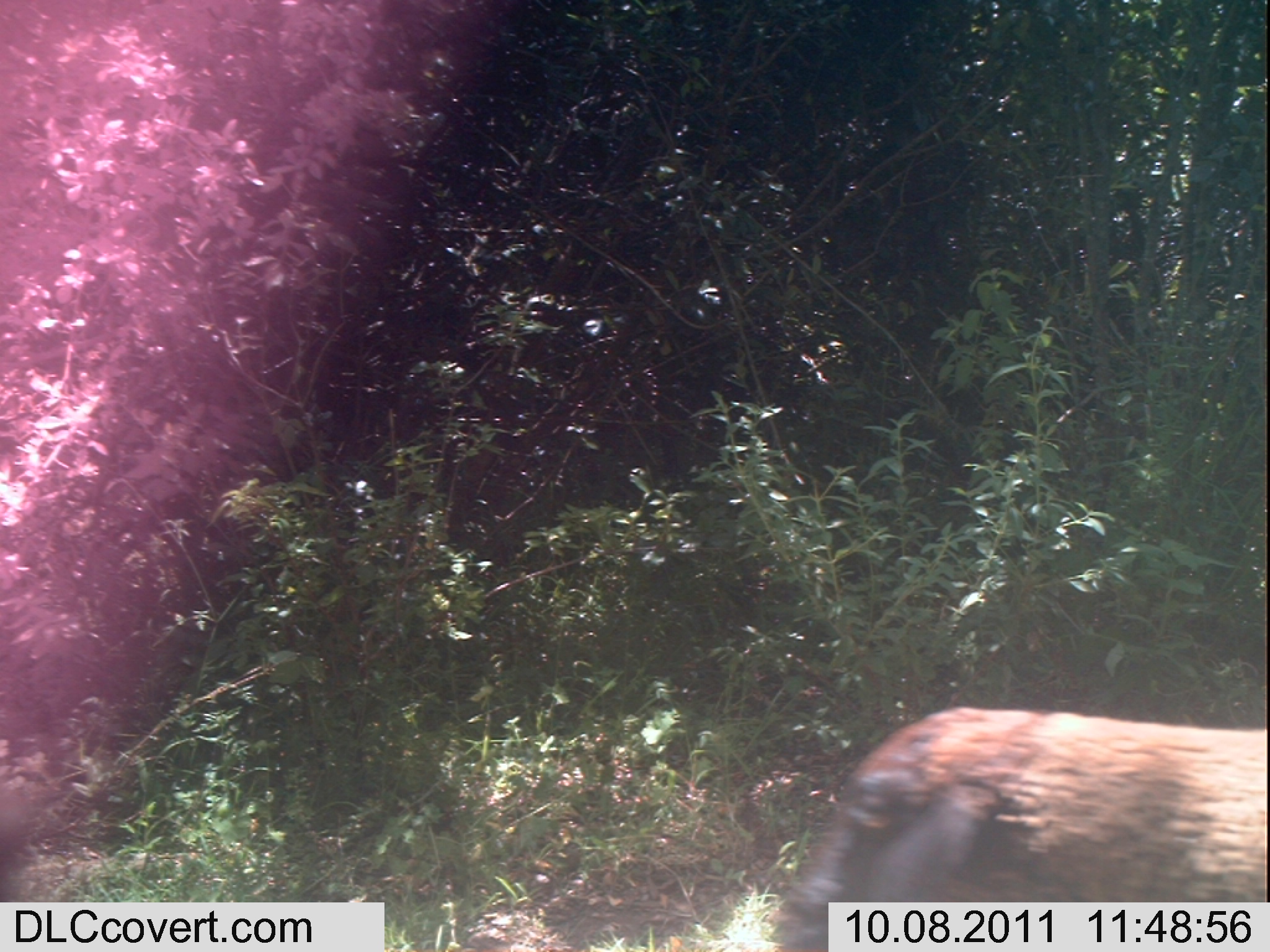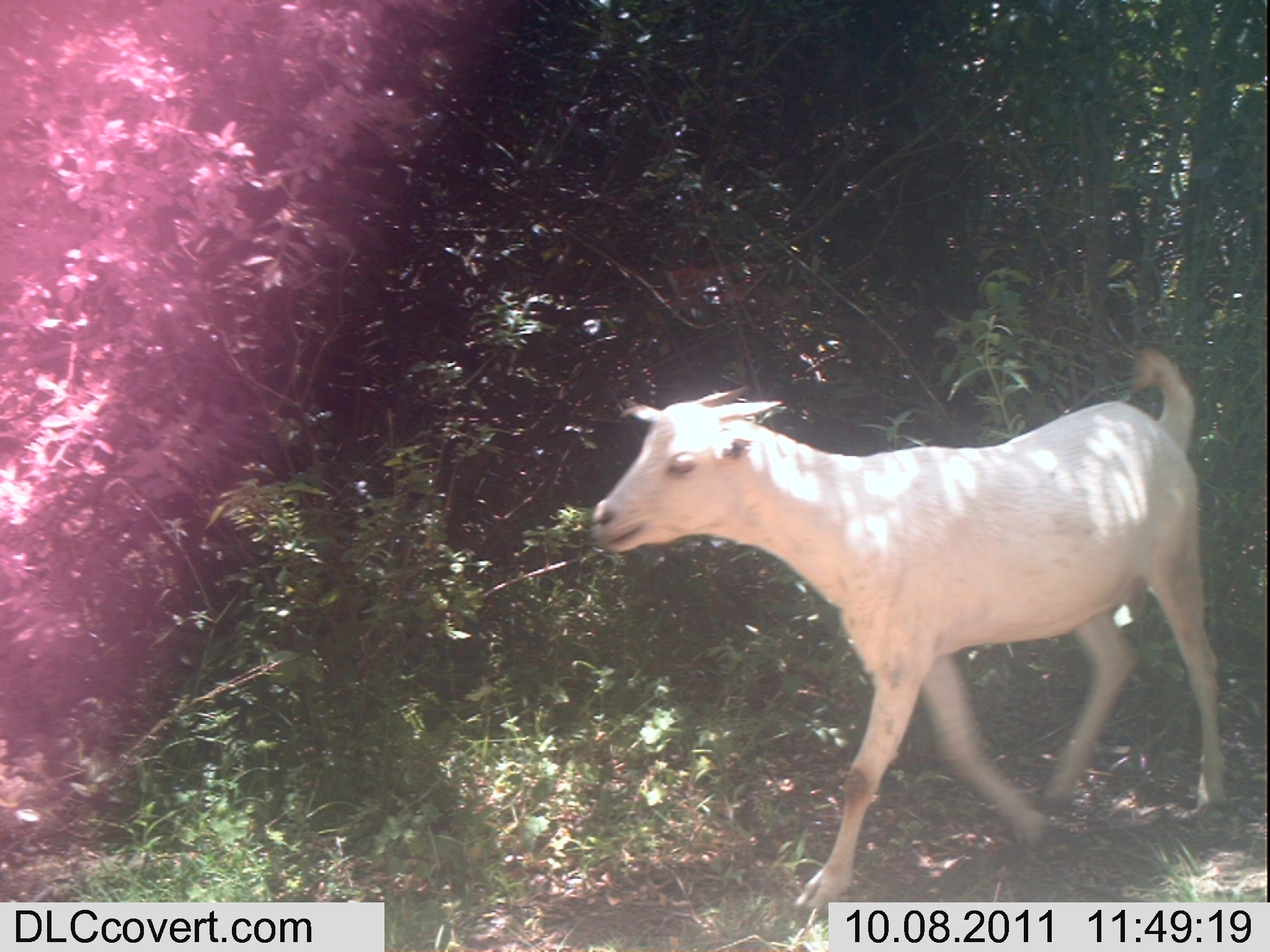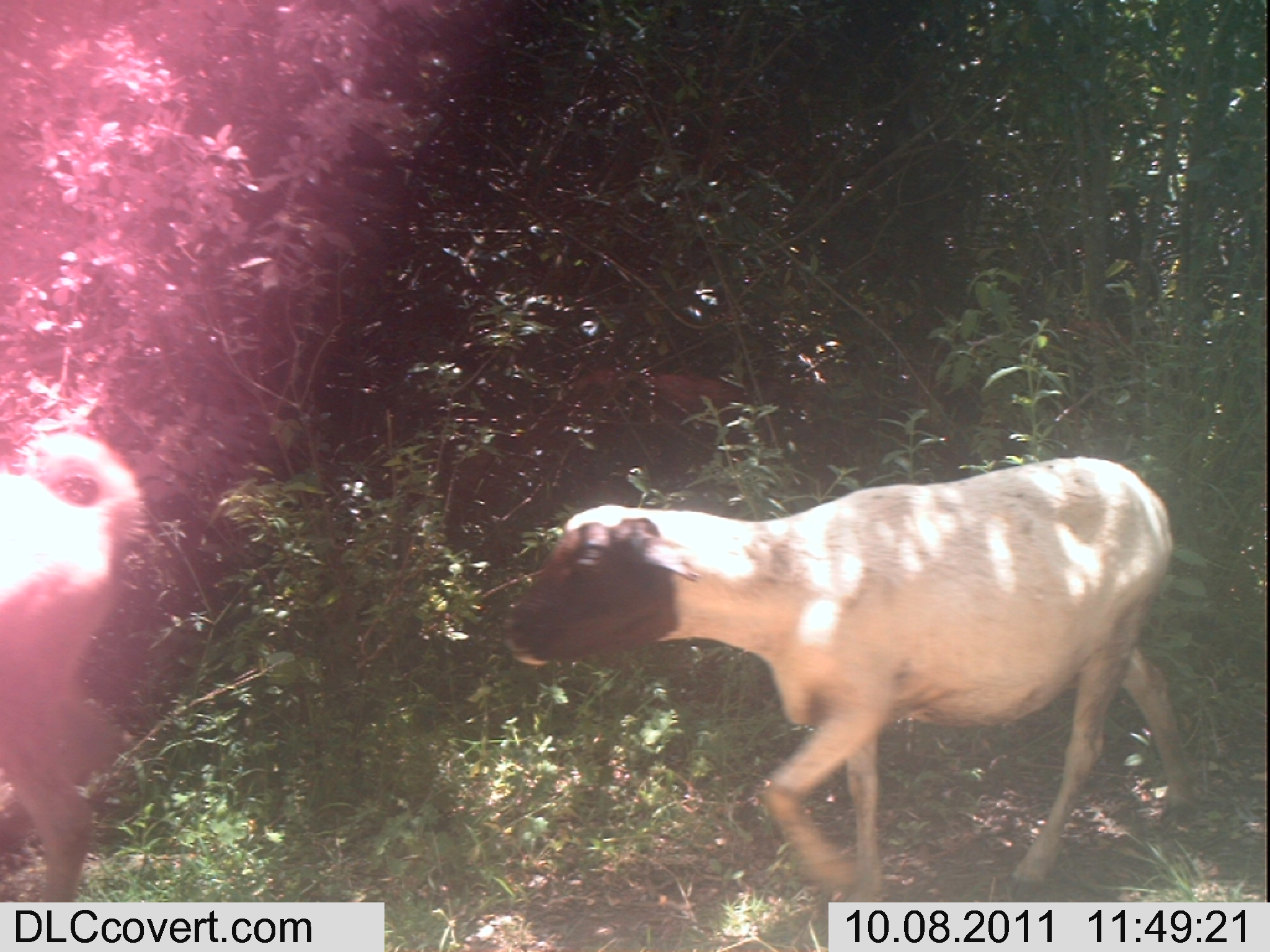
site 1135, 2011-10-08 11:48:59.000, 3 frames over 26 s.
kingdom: Animalia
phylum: Chordata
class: Mammalia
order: Artiodactyla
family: Bovidae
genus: Capra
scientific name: Capra aegagrus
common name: wild goat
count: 1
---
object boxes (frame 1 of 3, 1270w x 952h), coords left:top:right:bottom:
capra aegagrus: 780:705:1266:951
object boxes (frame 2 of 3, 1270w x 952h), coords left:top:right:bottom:
capra aegagrus: 587:351:1227:912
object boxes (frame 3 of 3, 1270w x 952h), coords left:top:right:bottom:
capra aegagrus: 498:457:1198:901; 1:424:151:902